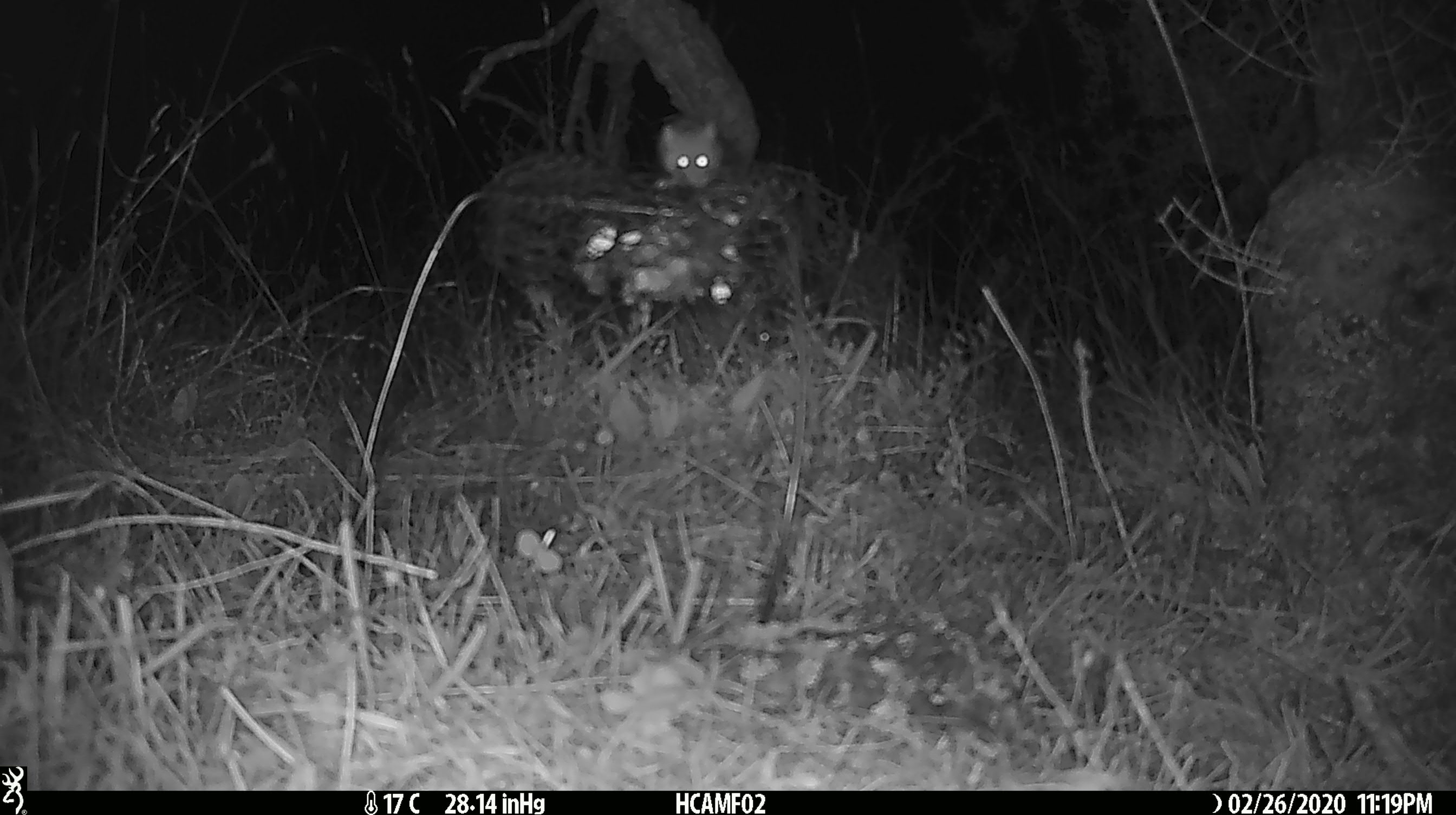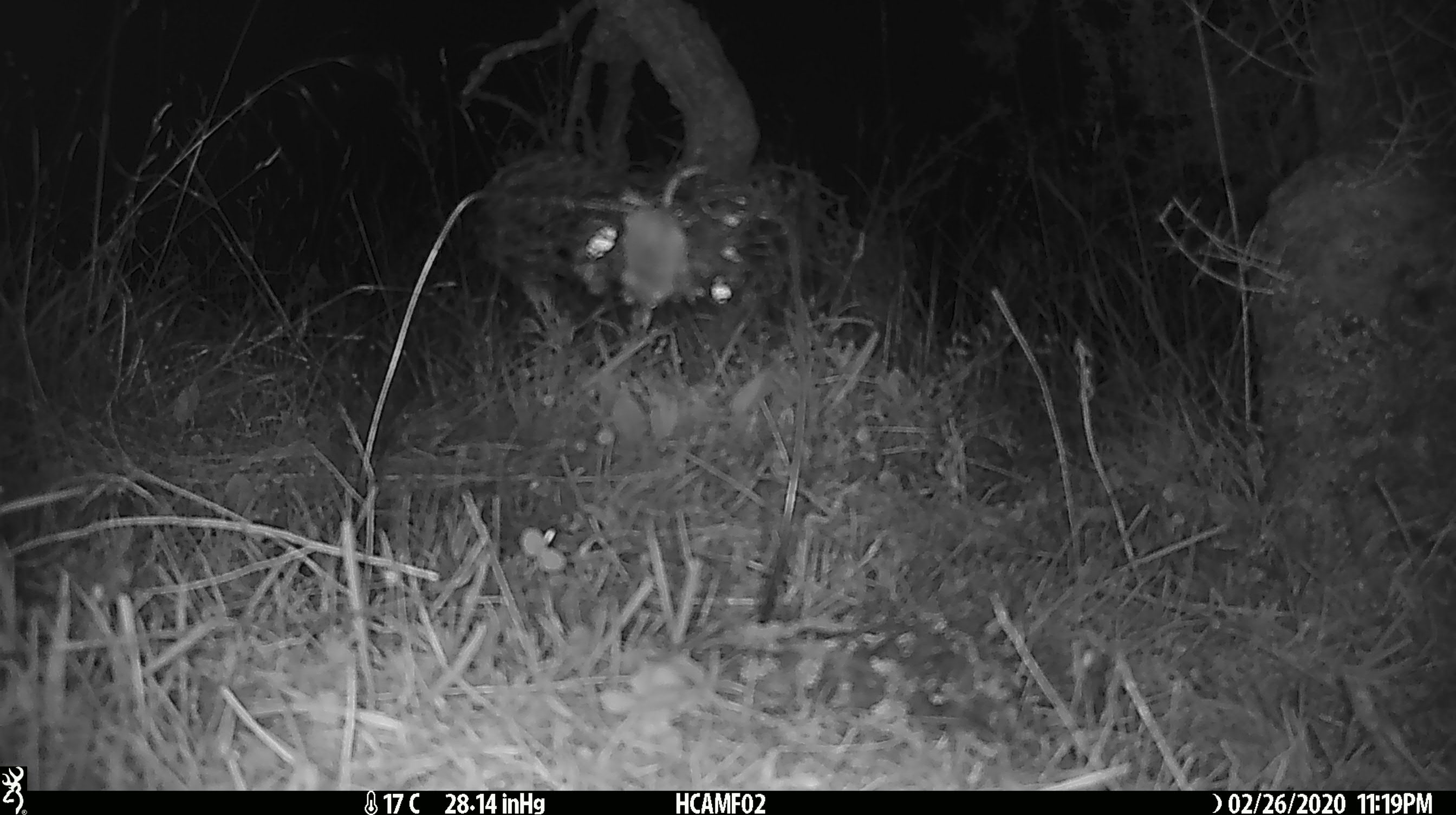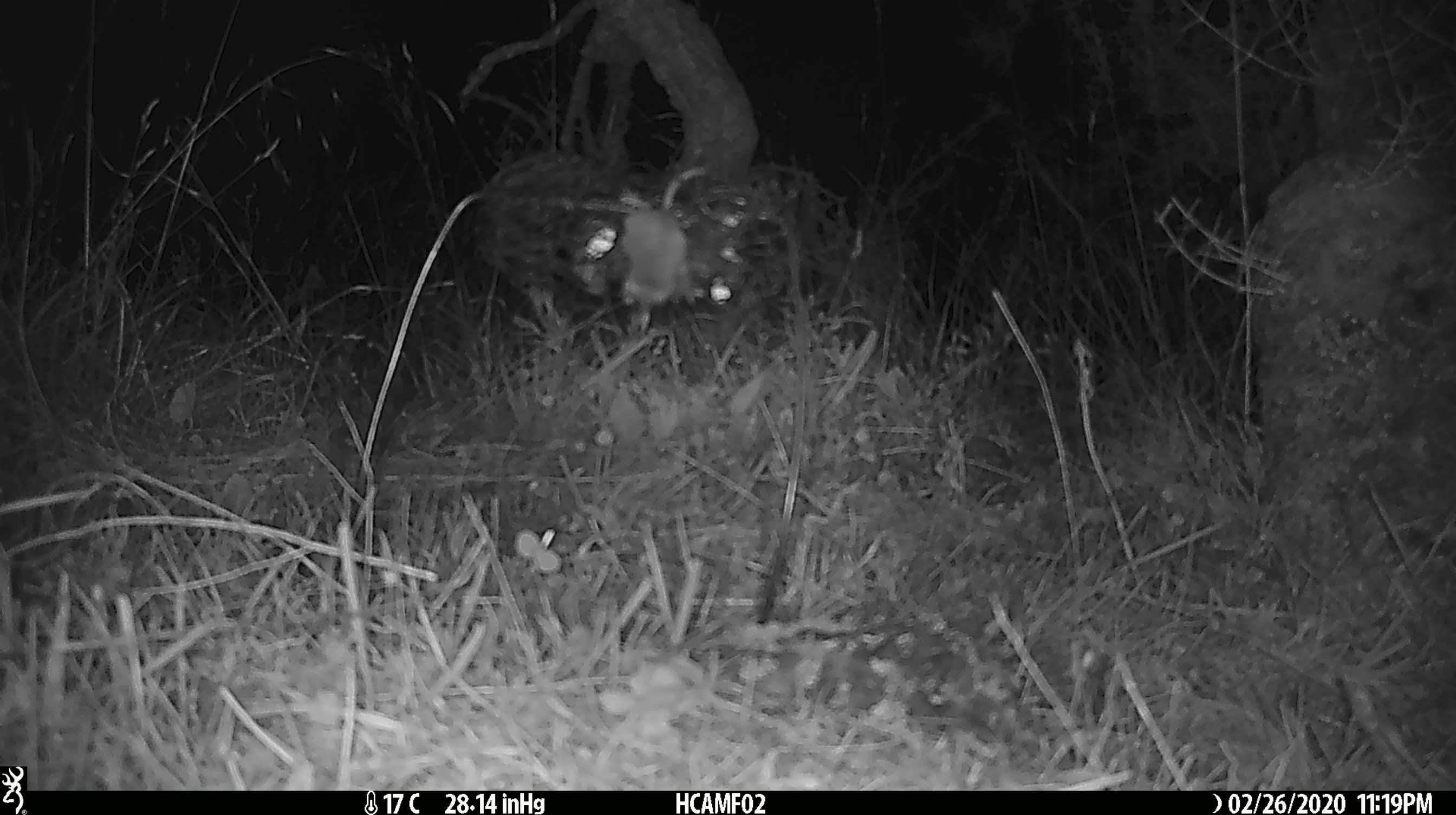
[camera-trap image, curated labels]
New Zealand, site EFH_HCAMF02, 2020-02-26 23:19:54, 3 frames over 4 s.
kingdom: Animalia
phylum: Chordata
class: Mammalia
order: Rodentia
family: Muridae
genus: Mus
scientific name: Mus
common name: mouse